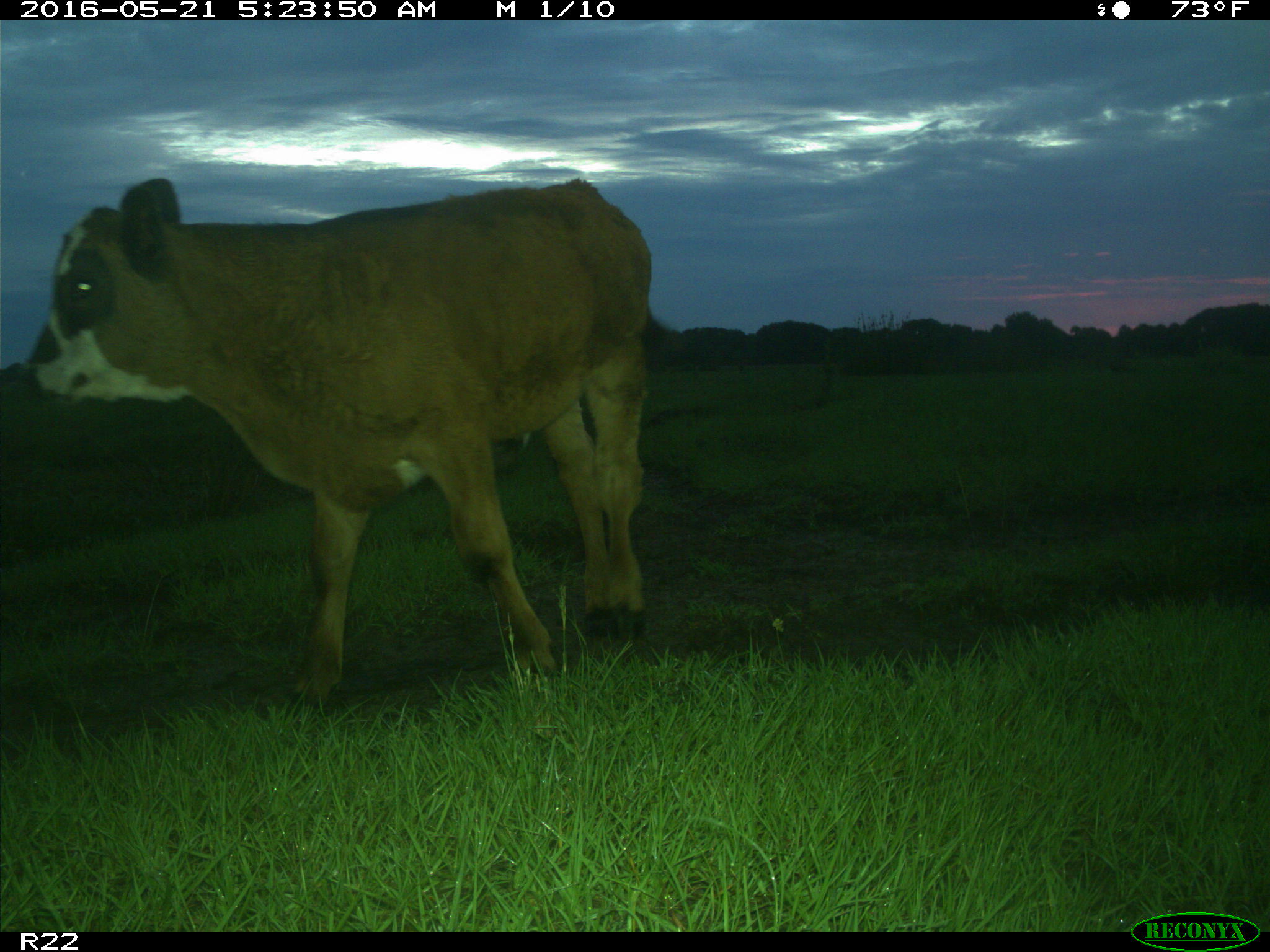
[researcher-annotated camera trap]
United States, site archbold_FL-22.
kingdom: Animalia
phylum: Chordata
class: Mammalia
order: Artiodactyla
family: Bovidae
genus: Bos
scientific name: Bos taurus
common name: domestic cow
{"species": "Bos taurus (domestic cow)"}